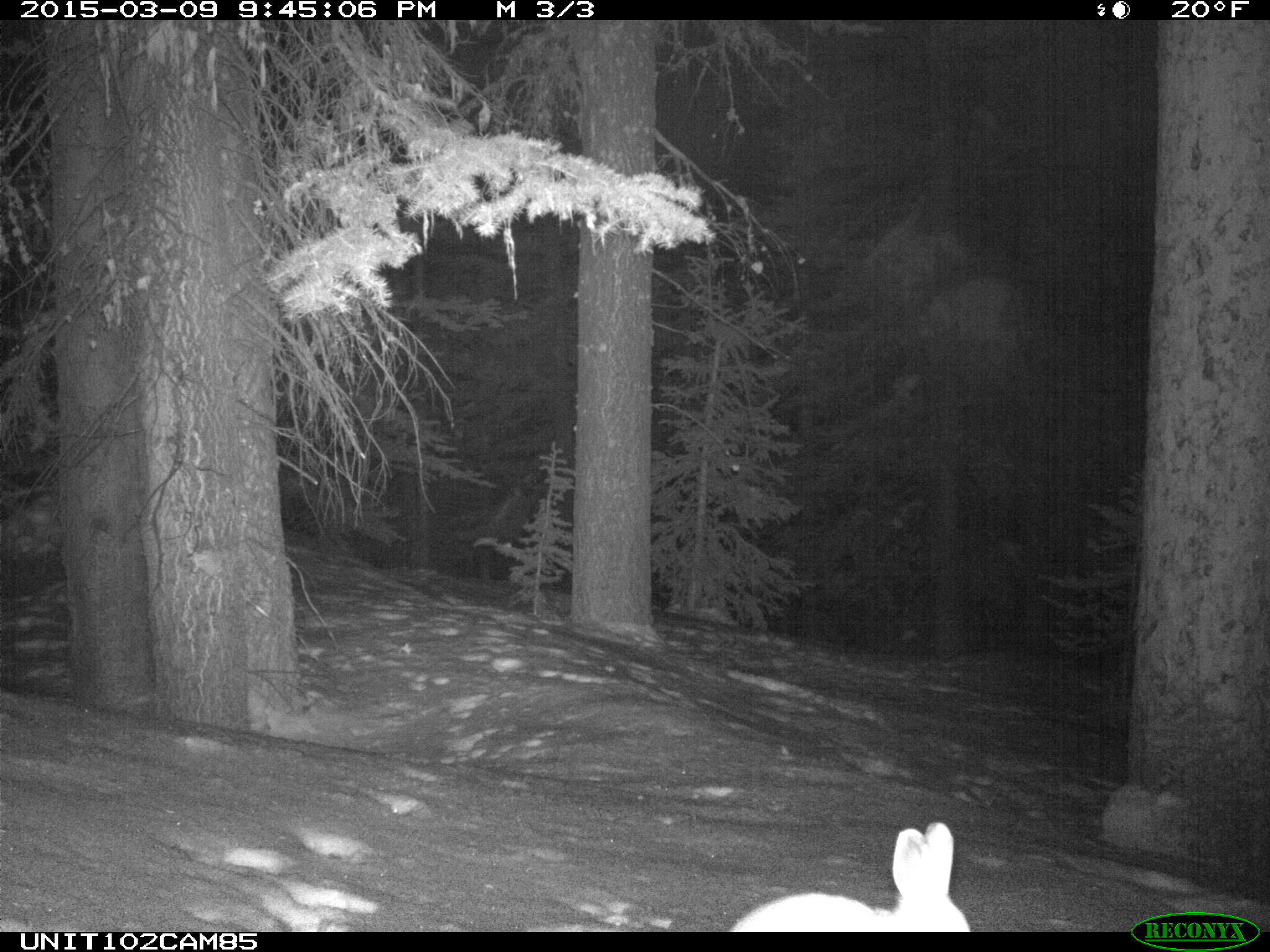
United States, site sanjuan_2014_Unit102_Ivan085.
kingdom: Animalia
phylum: Chordata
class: Mammalia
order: Lagomorpha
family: Leporidae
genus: Lepus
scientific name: Lepus americanus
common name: snowshoe hare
Lepus americanus (snowshoe hare).